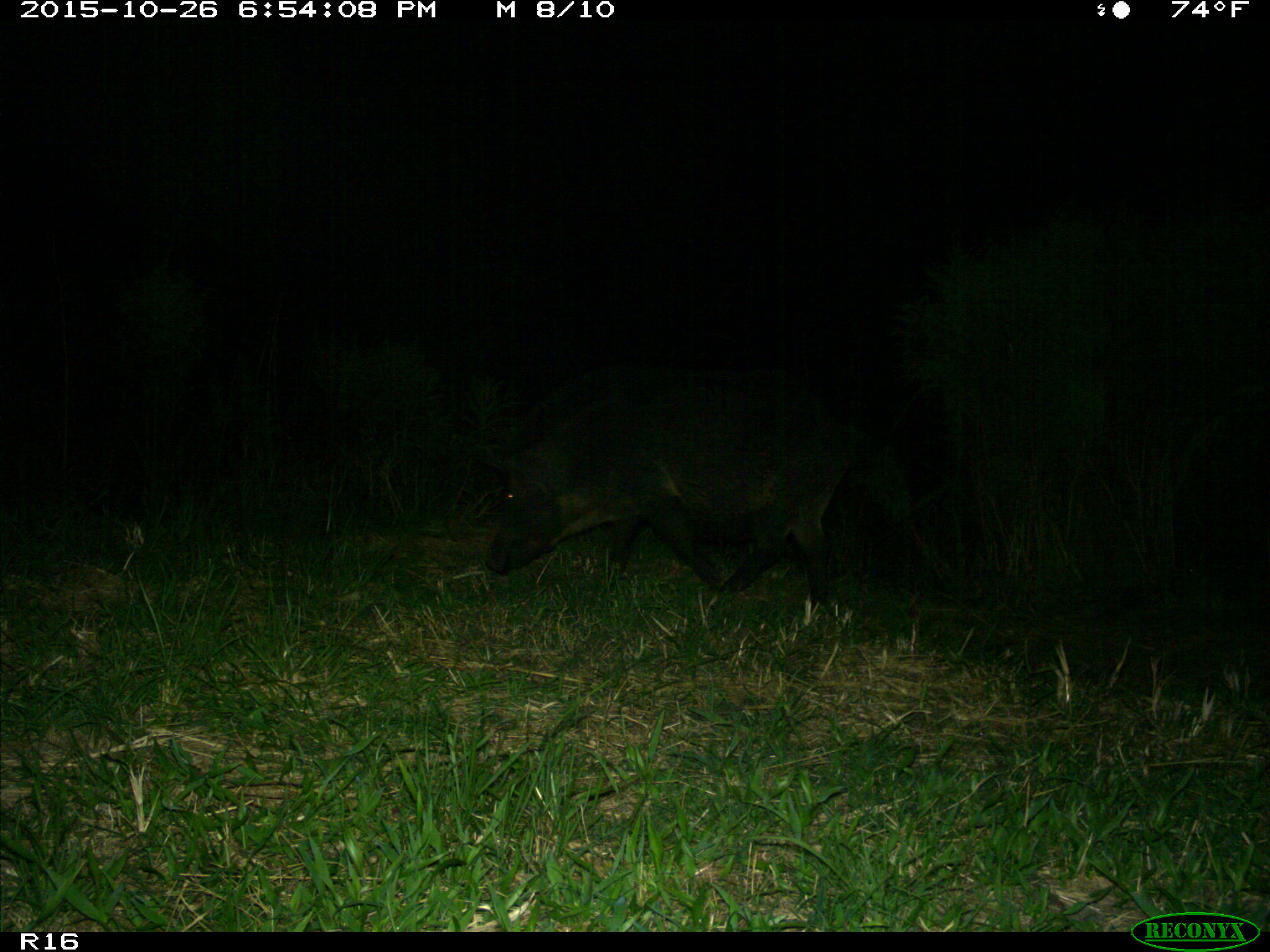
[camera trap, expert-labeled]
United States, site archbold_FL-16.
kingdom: Animalia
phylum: Chordata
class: Mammalia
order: Artiodactyla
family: Suidae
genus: Sus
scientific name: Sus scrofa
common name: wild boar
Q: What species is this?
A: Sus scrofa (wild boar).